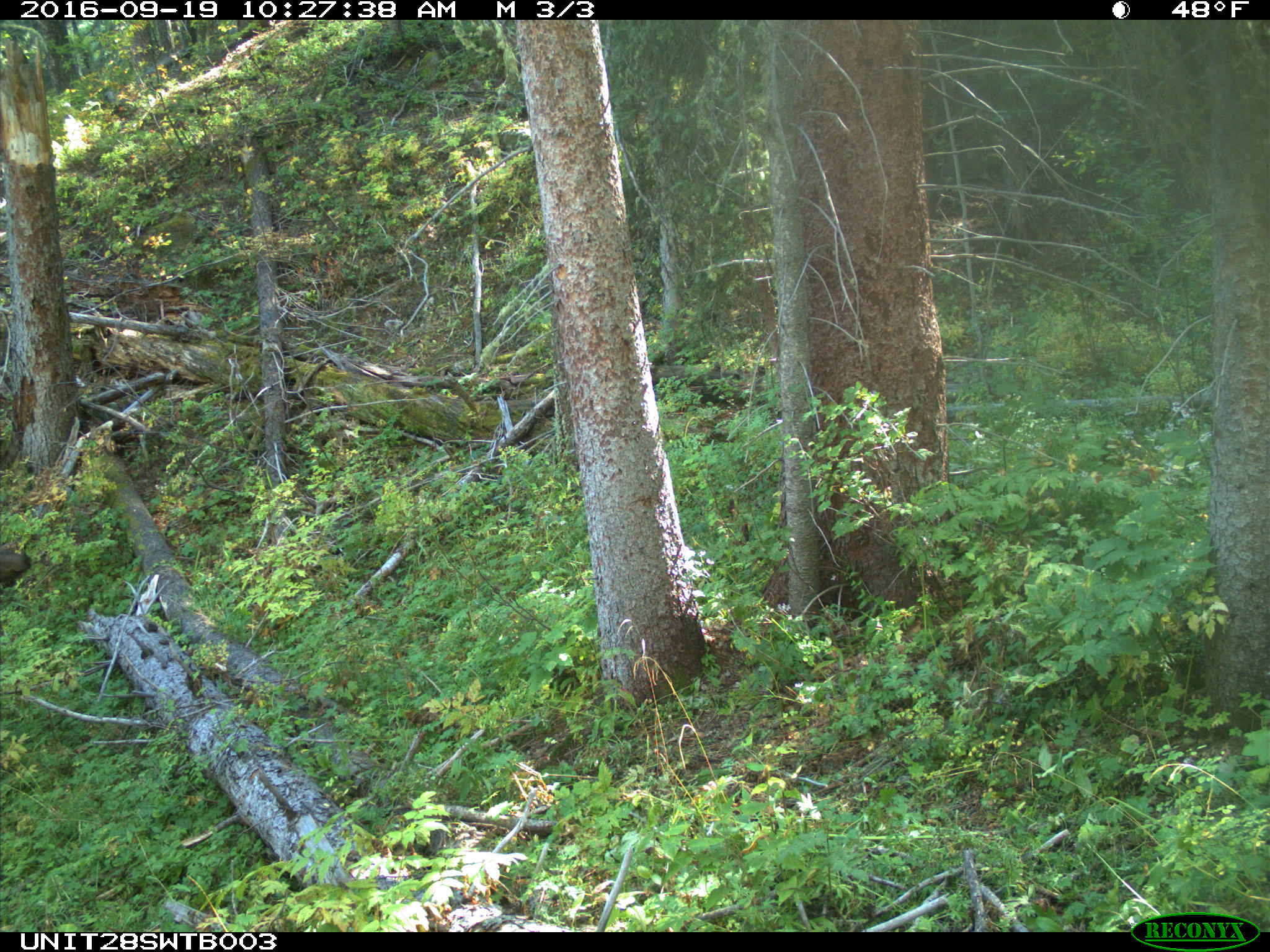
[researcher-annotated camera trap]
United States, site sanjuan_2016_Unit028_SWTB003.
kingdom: Animalia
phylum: Chordata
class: Mammalia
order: Artiodactyla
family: Cervidae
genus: Cervus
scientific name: Cervus elaphus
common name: red deer